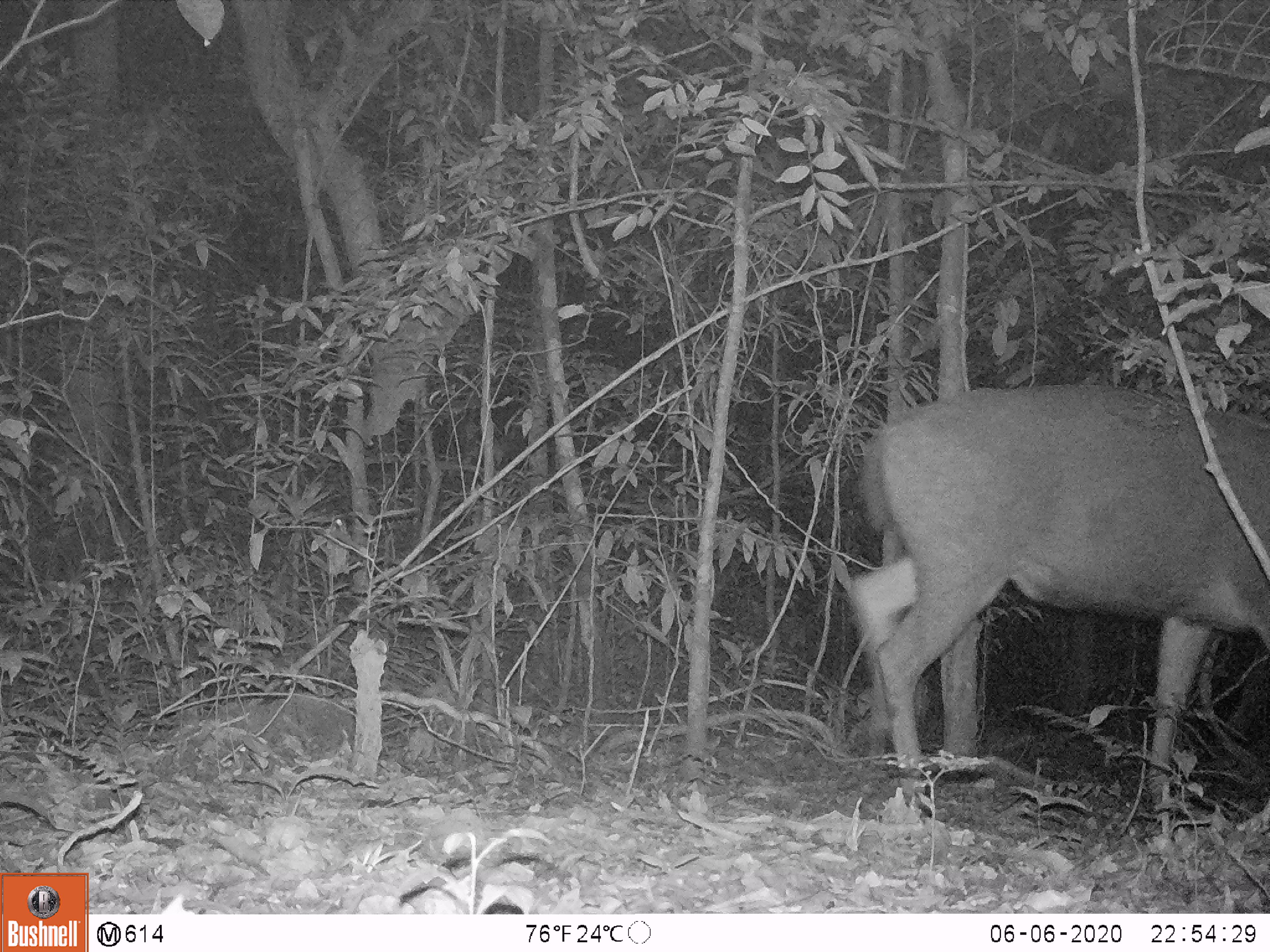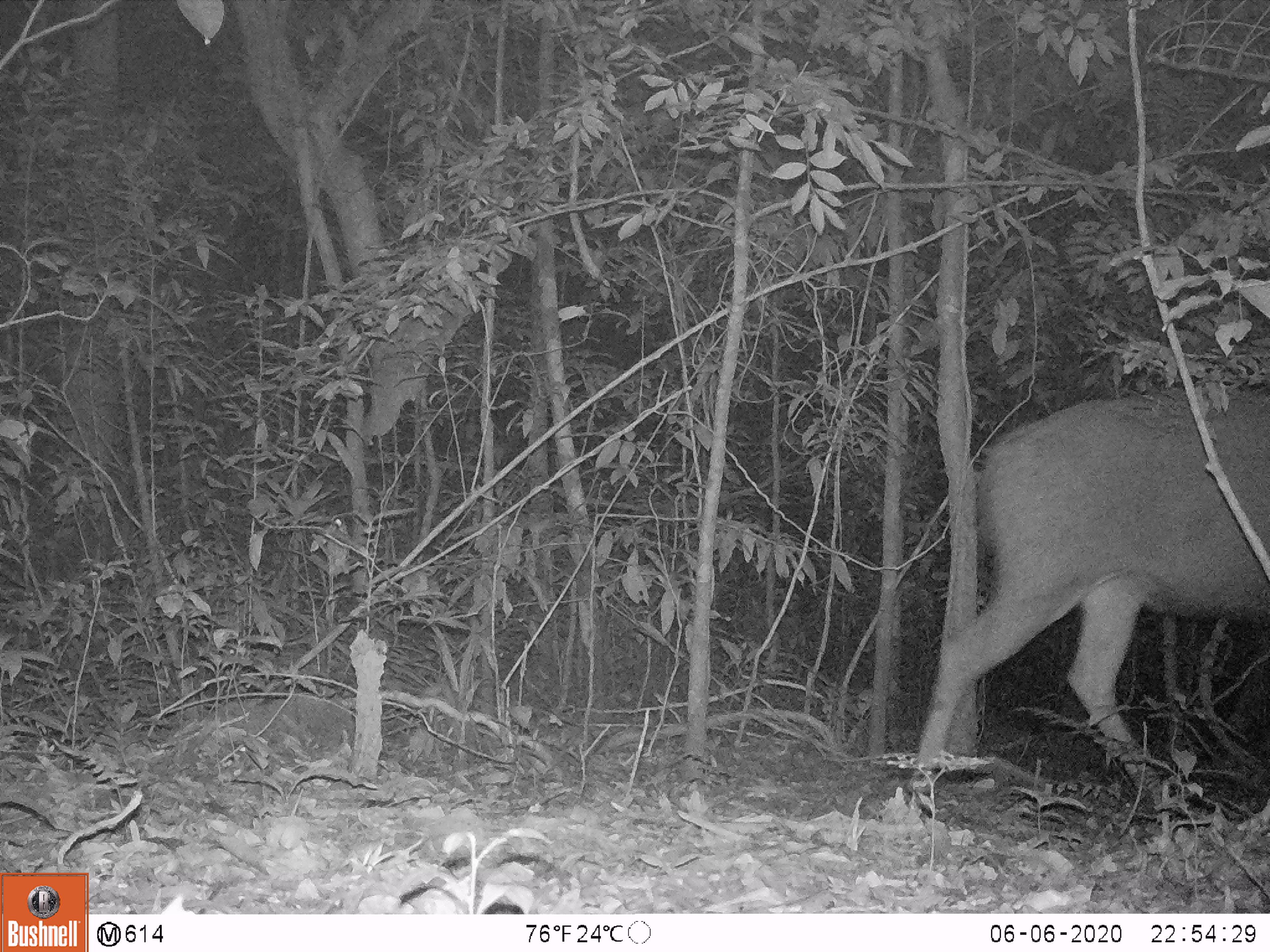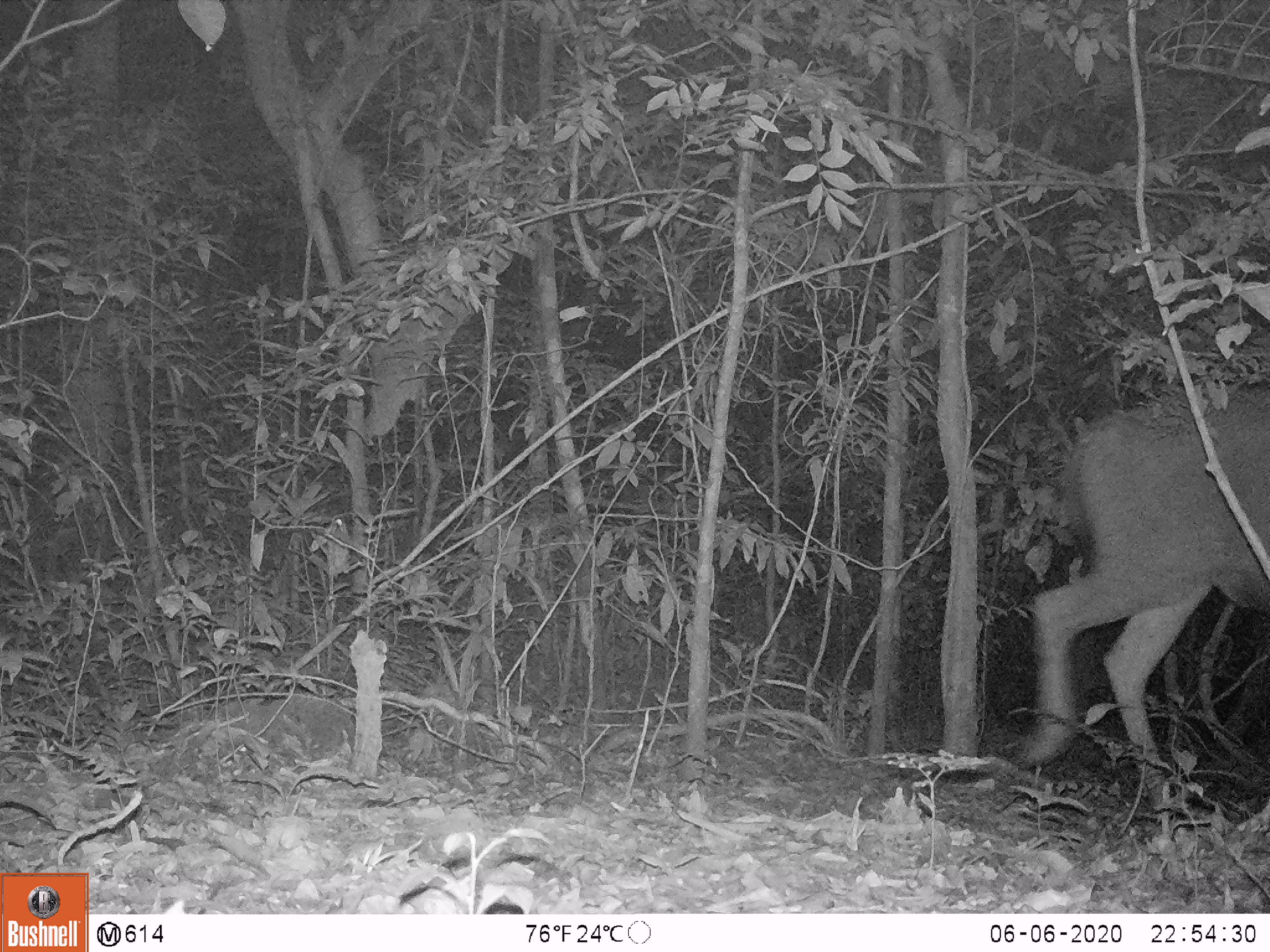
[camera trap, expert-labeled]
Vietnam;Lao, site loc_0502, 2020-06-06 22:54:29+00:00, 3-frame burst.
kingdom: Animalia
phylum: Chordata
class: Mammalia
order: Artiodactyla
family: Cervidae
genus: Rusa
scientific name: Rusa unicolor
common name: sambar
Sambar (Rusa unicolor). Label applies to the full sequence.